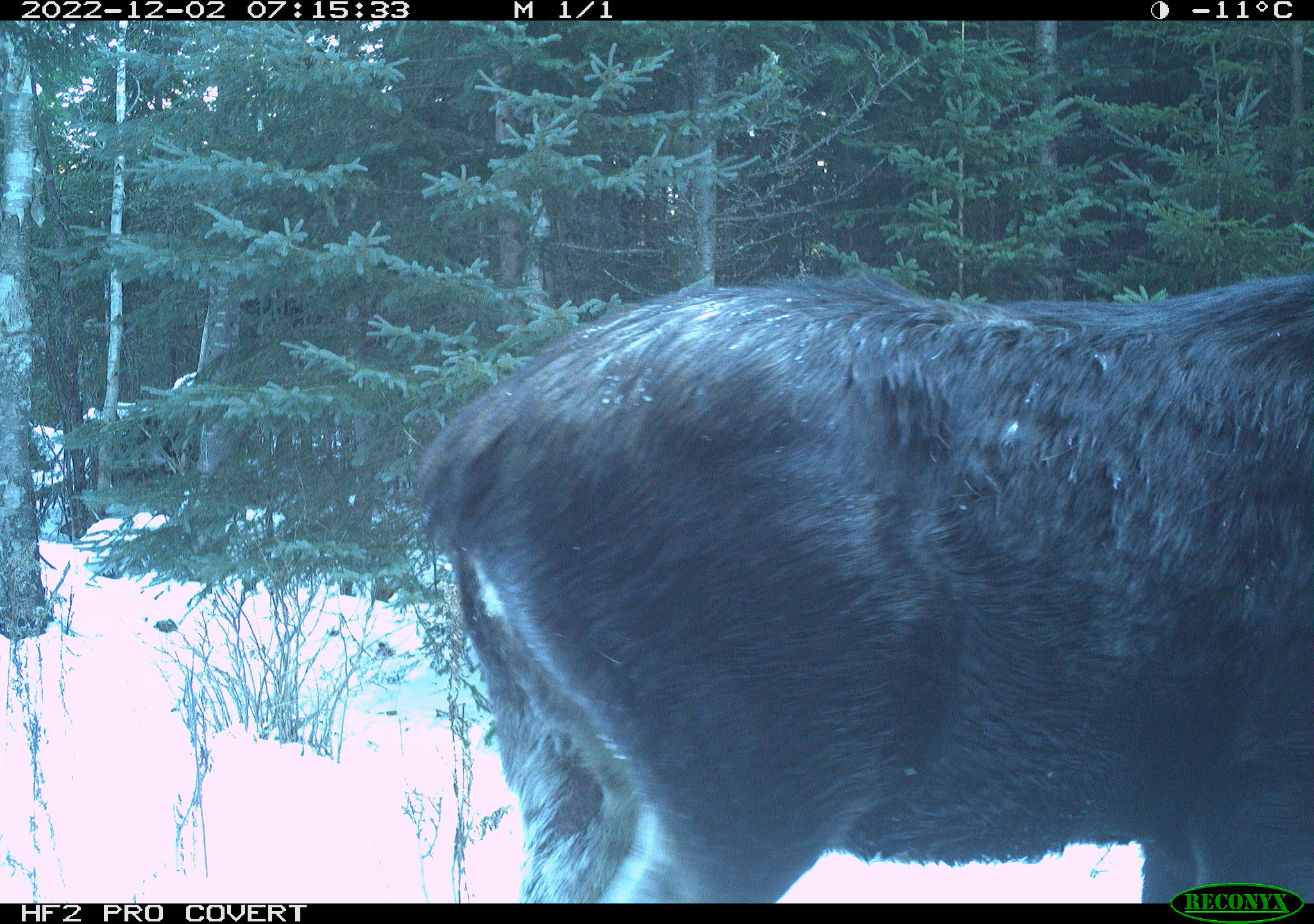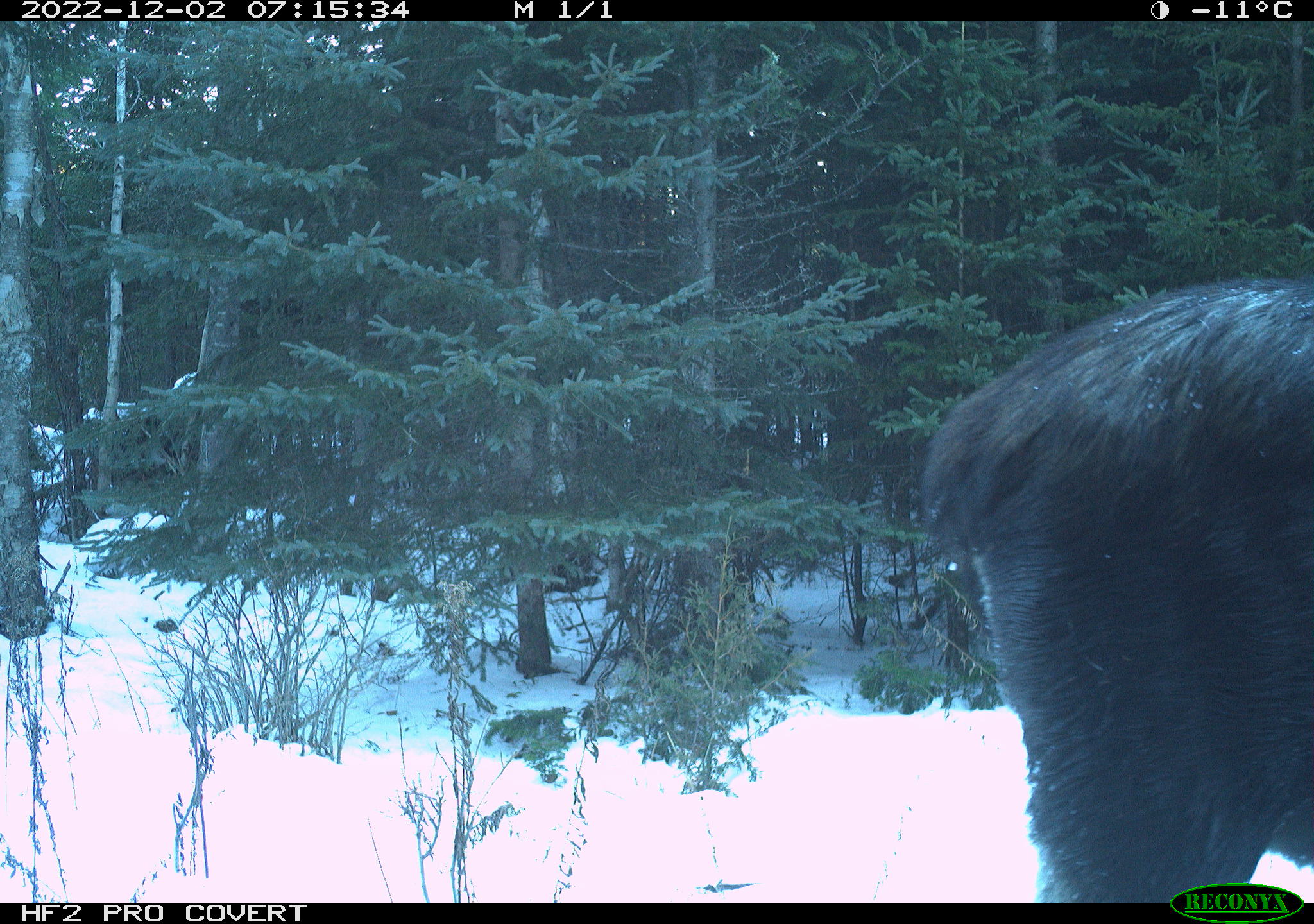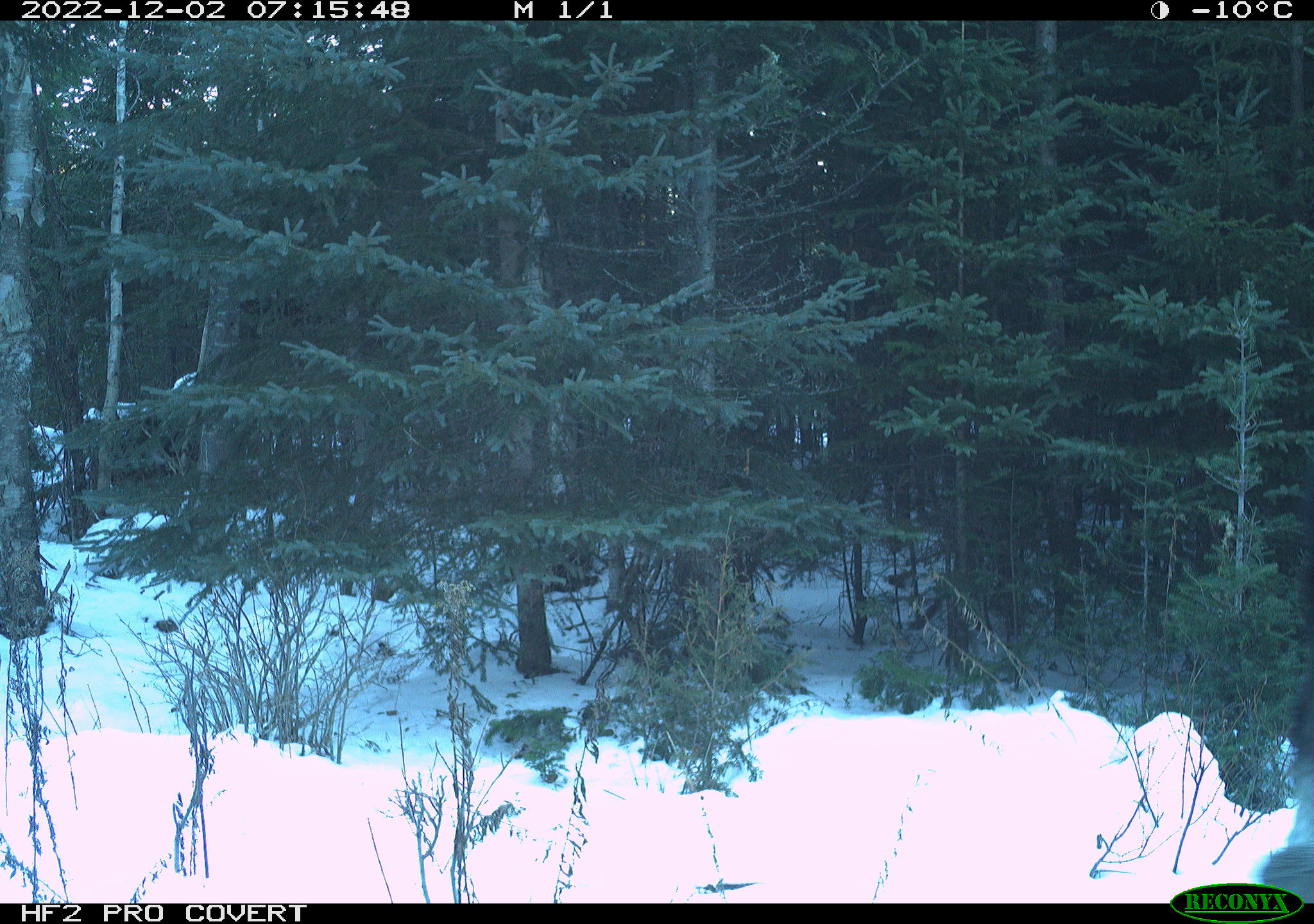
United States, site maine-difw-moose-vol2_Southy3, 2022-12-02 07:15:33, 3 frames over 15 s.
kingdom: Animalia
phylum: Chordata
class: Mammalia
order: Artiodactyla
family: Cervidae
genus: Alces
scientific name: Alces alces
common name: moose